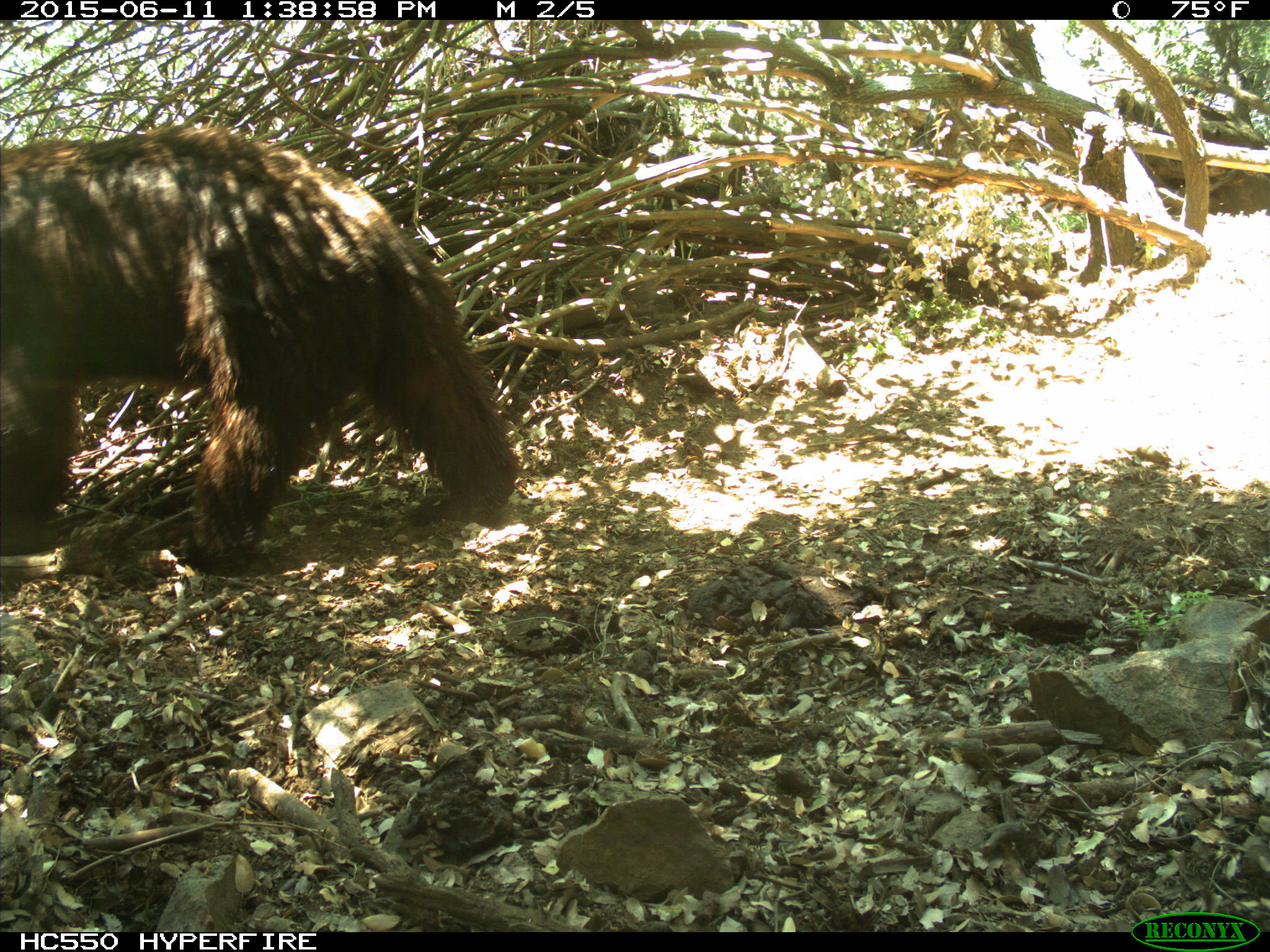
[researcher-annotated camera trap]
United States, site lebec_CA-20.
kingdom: Animalia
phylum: Chordata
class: Mammalia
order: Carnivora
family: Ursidae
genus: Ursus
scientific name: Ursus americanus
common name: american black bear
Ursus americanus (american black bear).